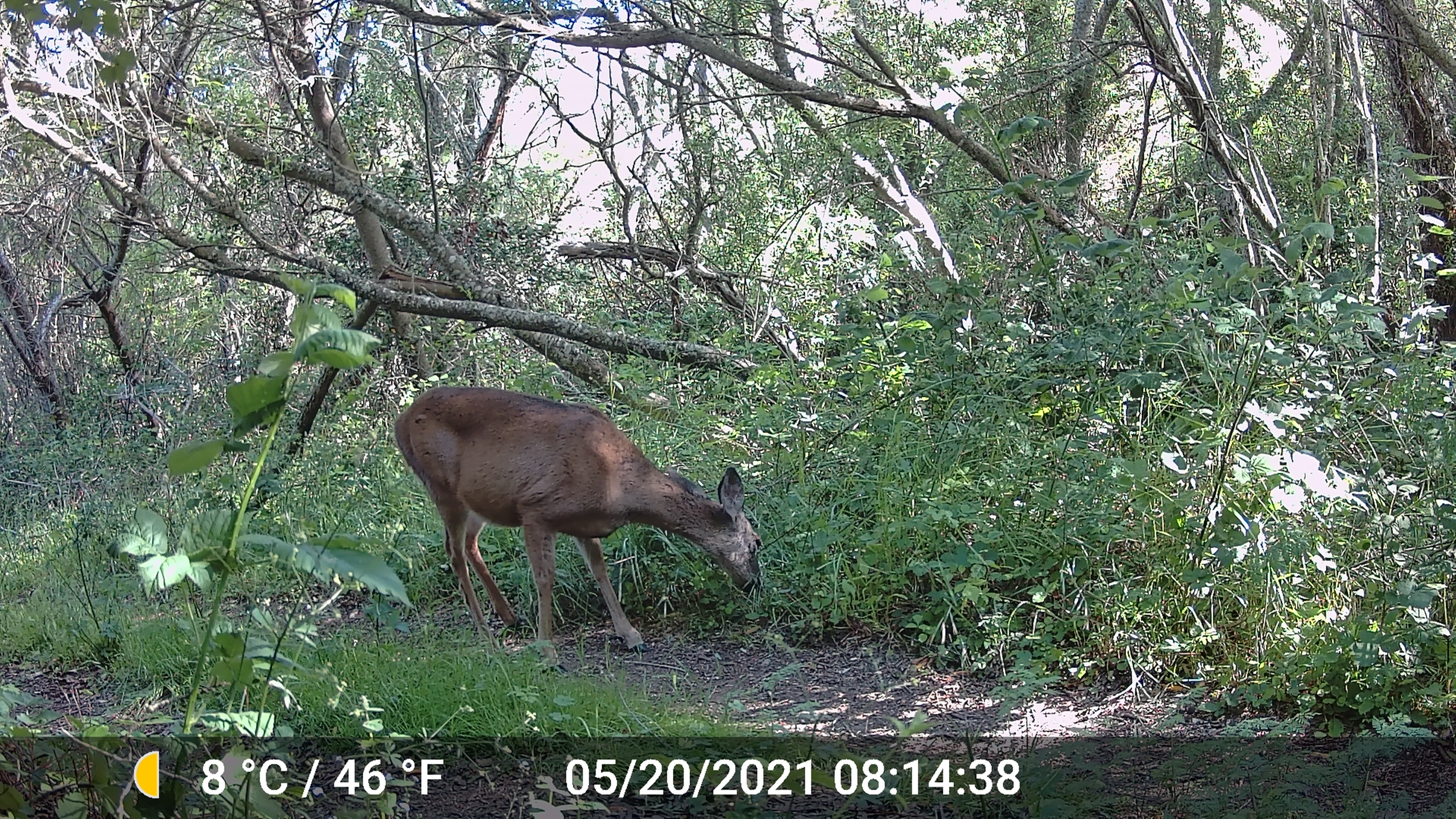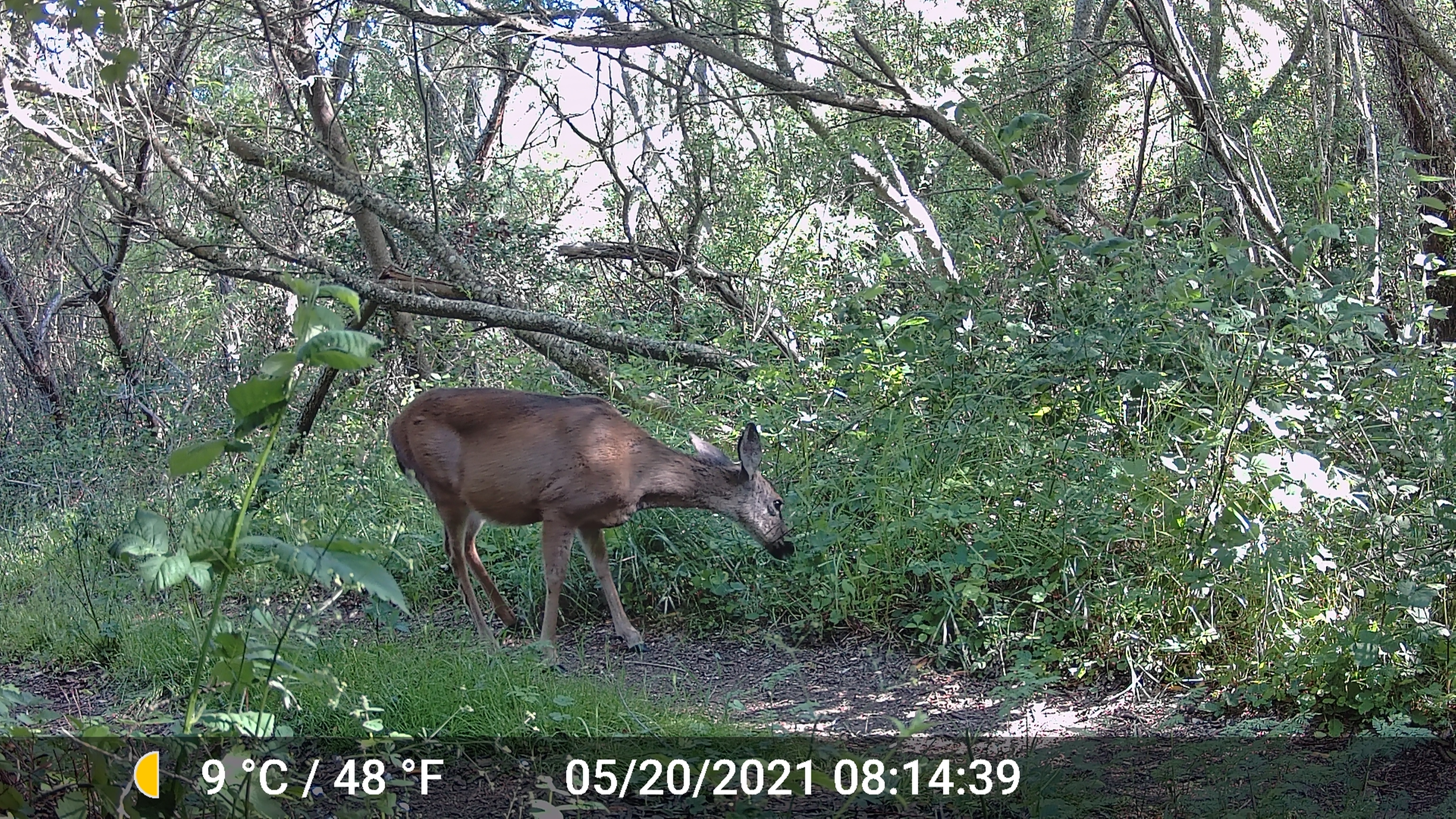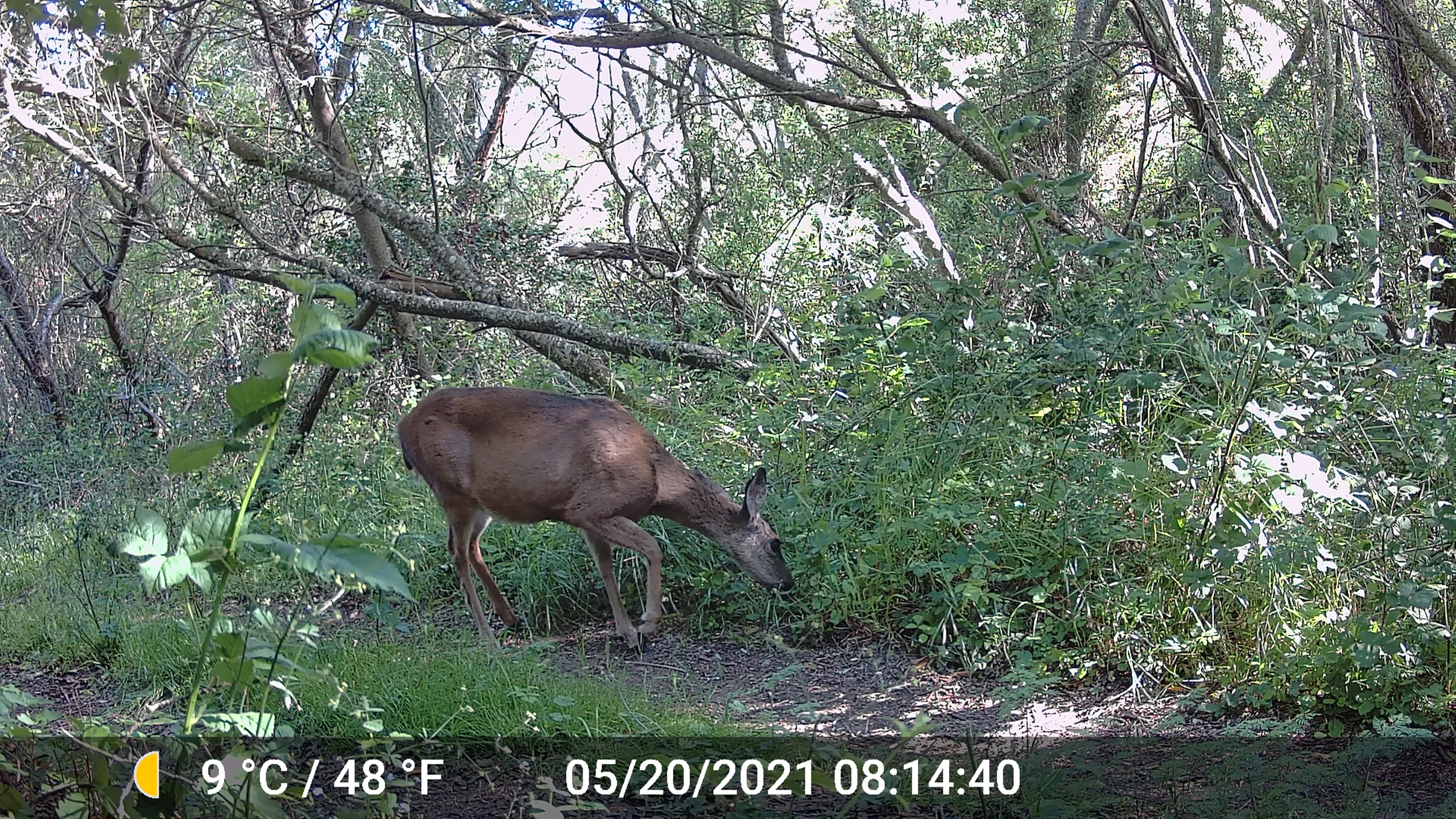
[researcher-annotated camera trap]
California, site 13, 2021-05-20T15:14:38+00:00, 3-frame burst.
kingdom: Animalia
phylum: Chordata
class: Mammalia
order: Artiodactyla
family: Cervidae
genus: Odocoileus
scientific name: Odocoileus hemionus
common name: mule deer